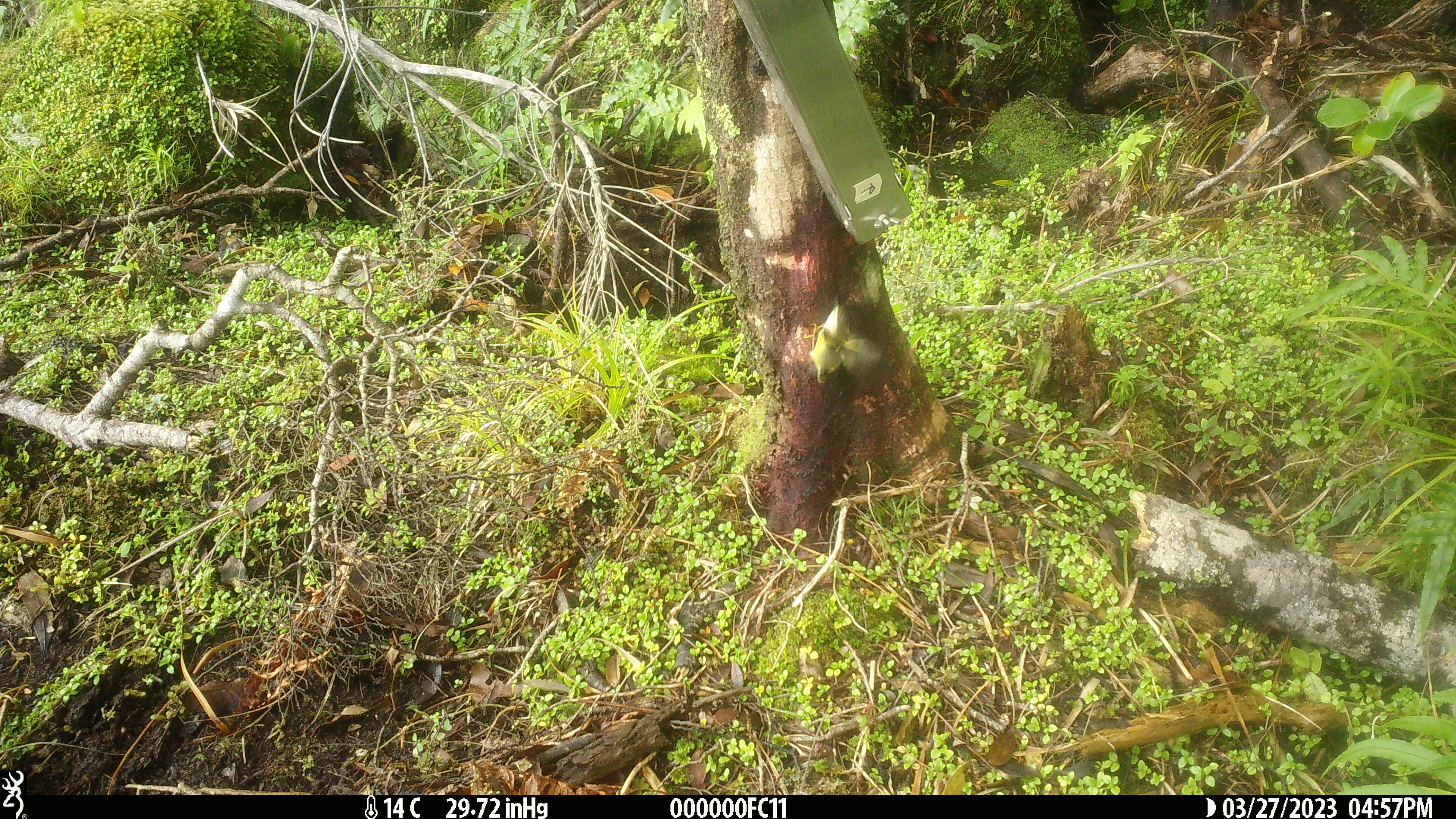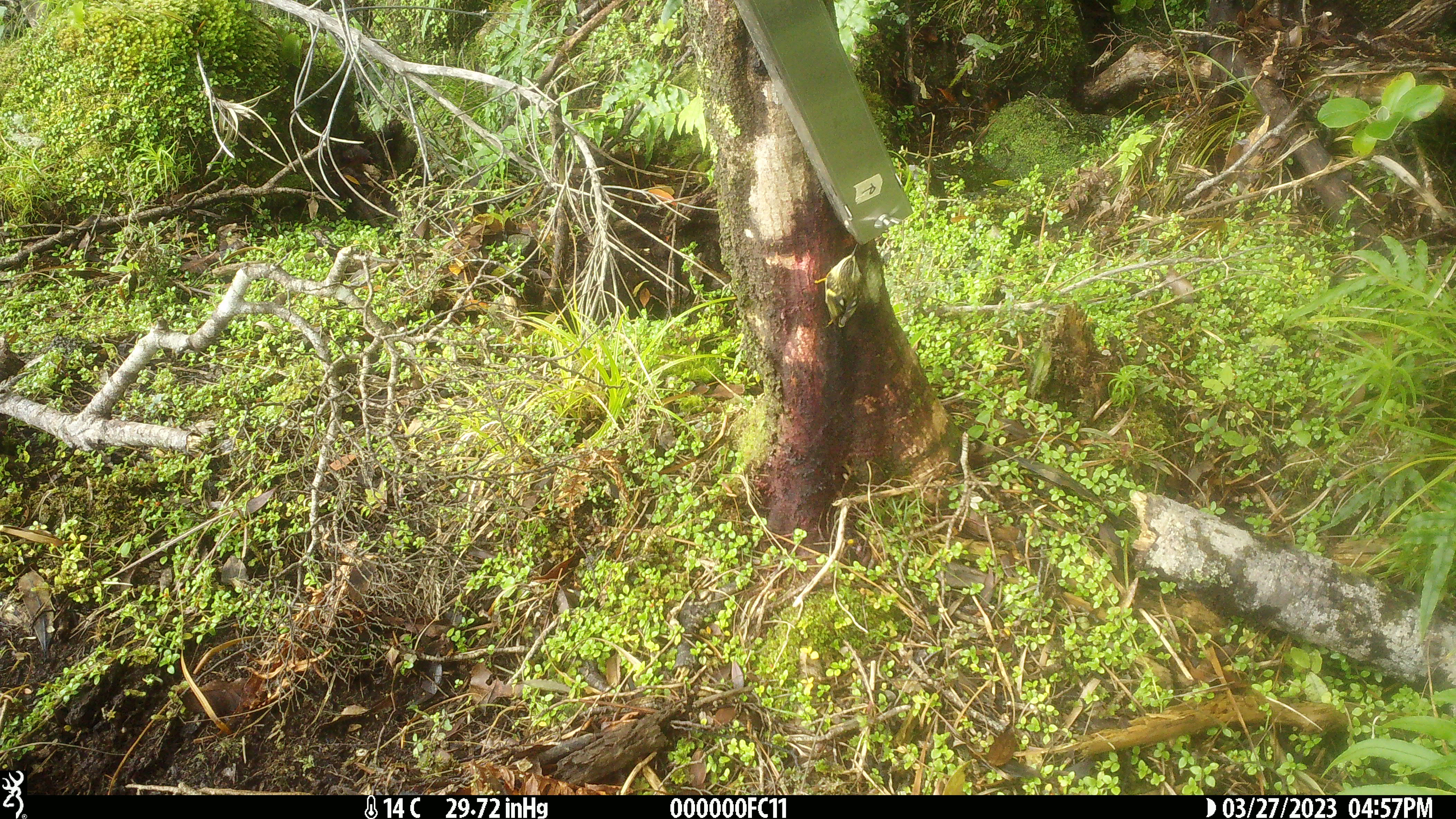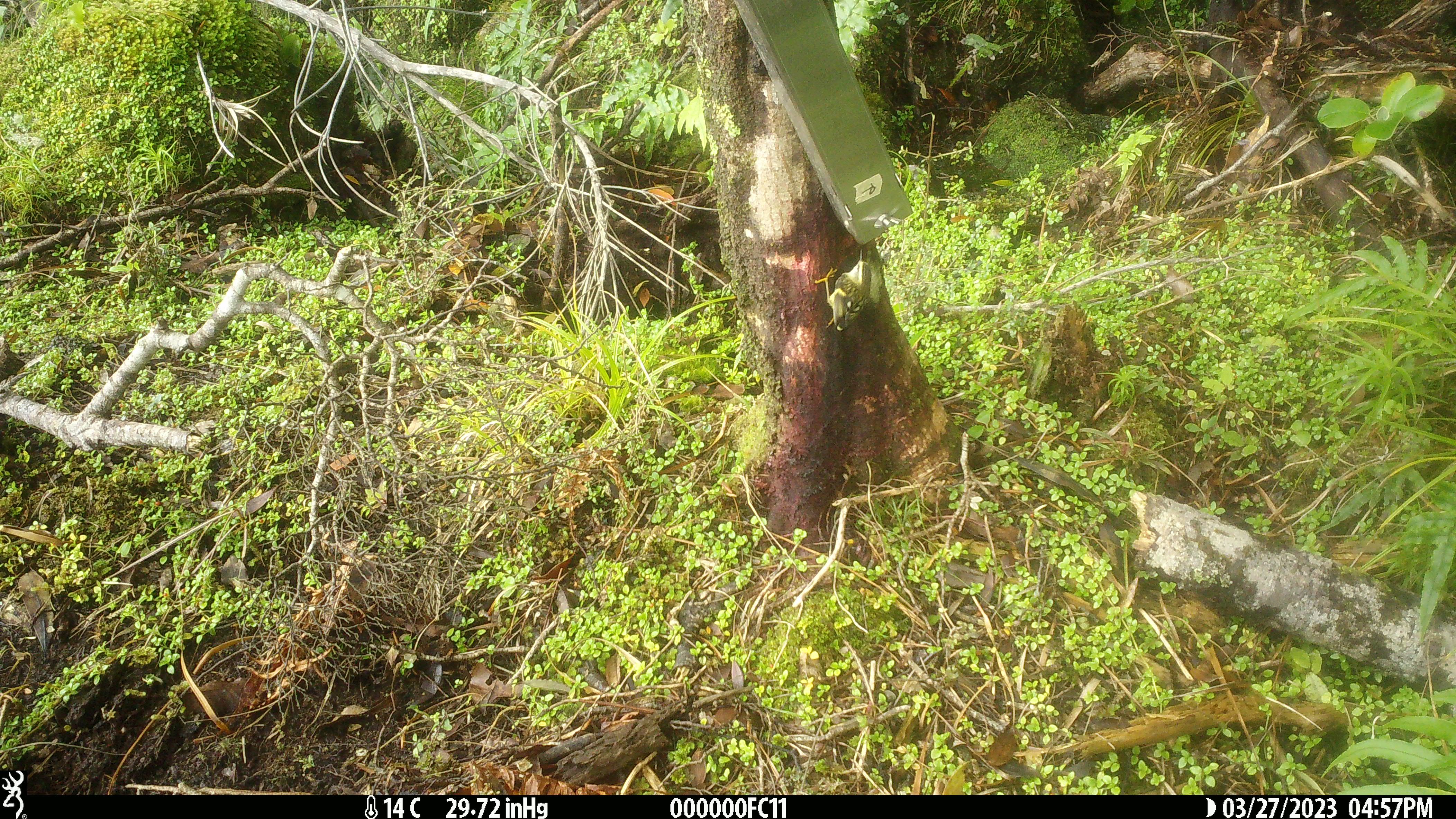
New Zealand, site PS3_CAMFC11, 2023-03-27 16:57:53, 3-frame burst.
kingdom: Animalia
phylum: Chordata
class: Aves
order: Passeriformes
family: Acanthisittidae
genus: Acanthisitta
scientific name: Acanthisitta chloris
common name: rifleman